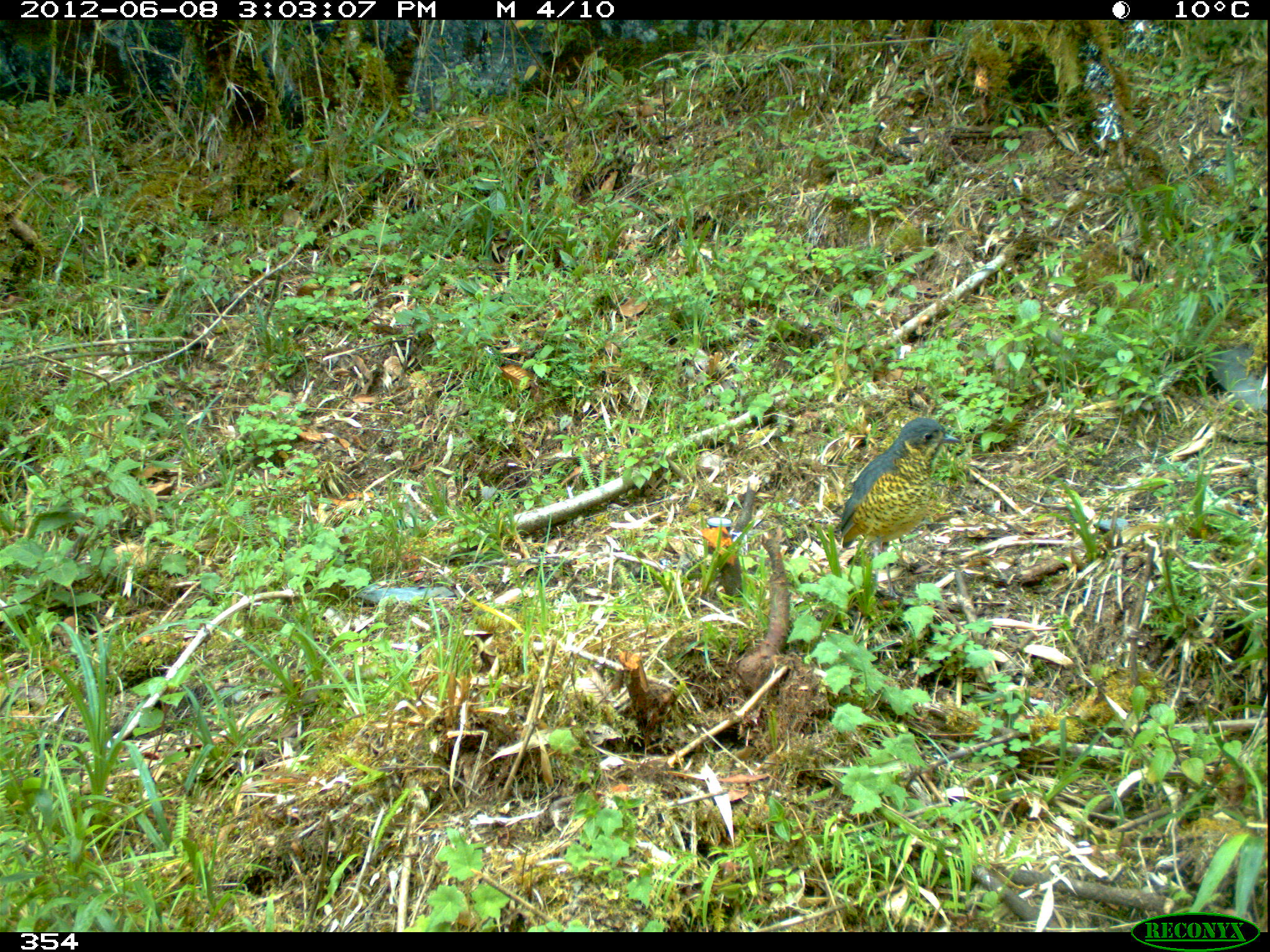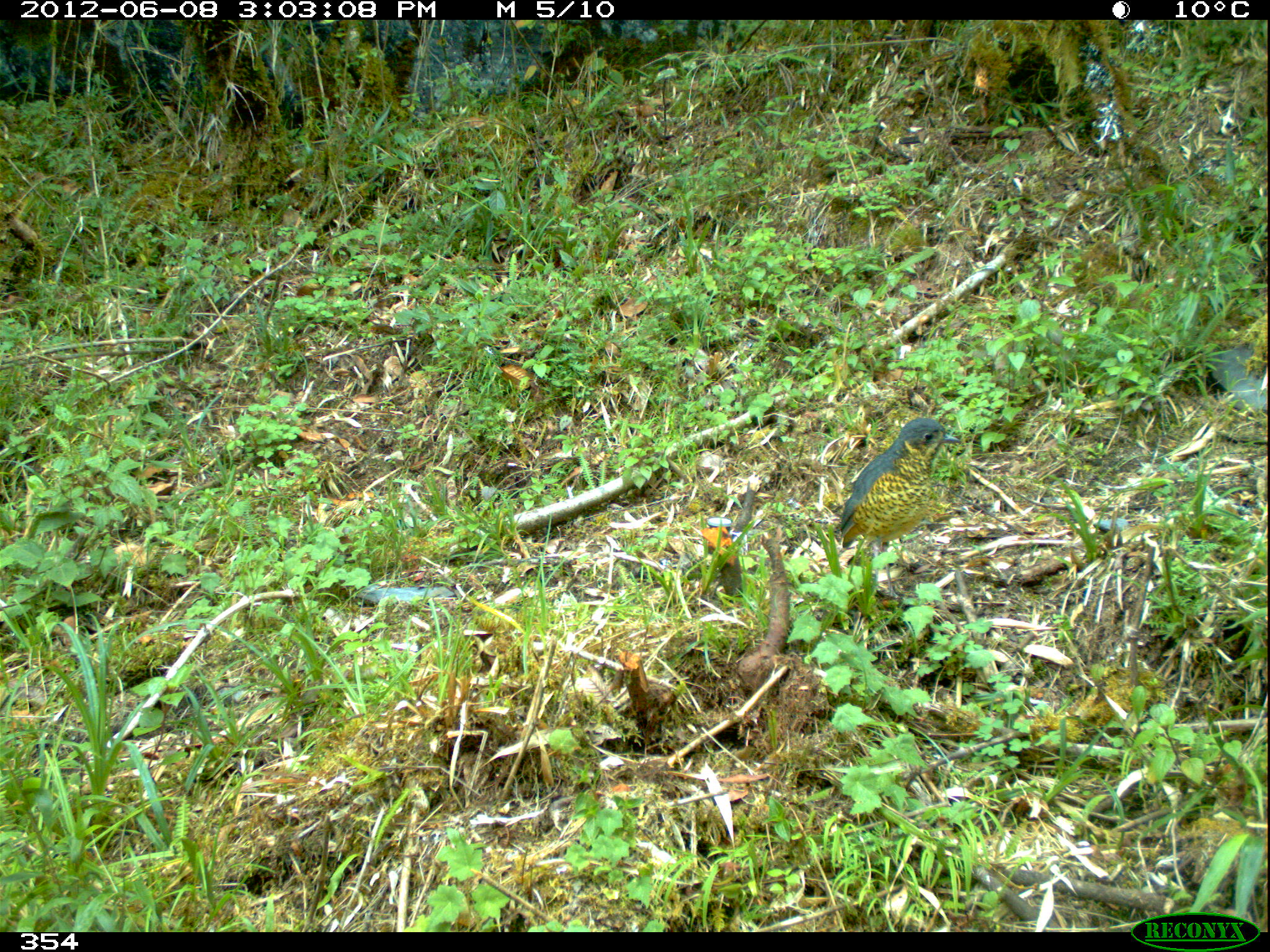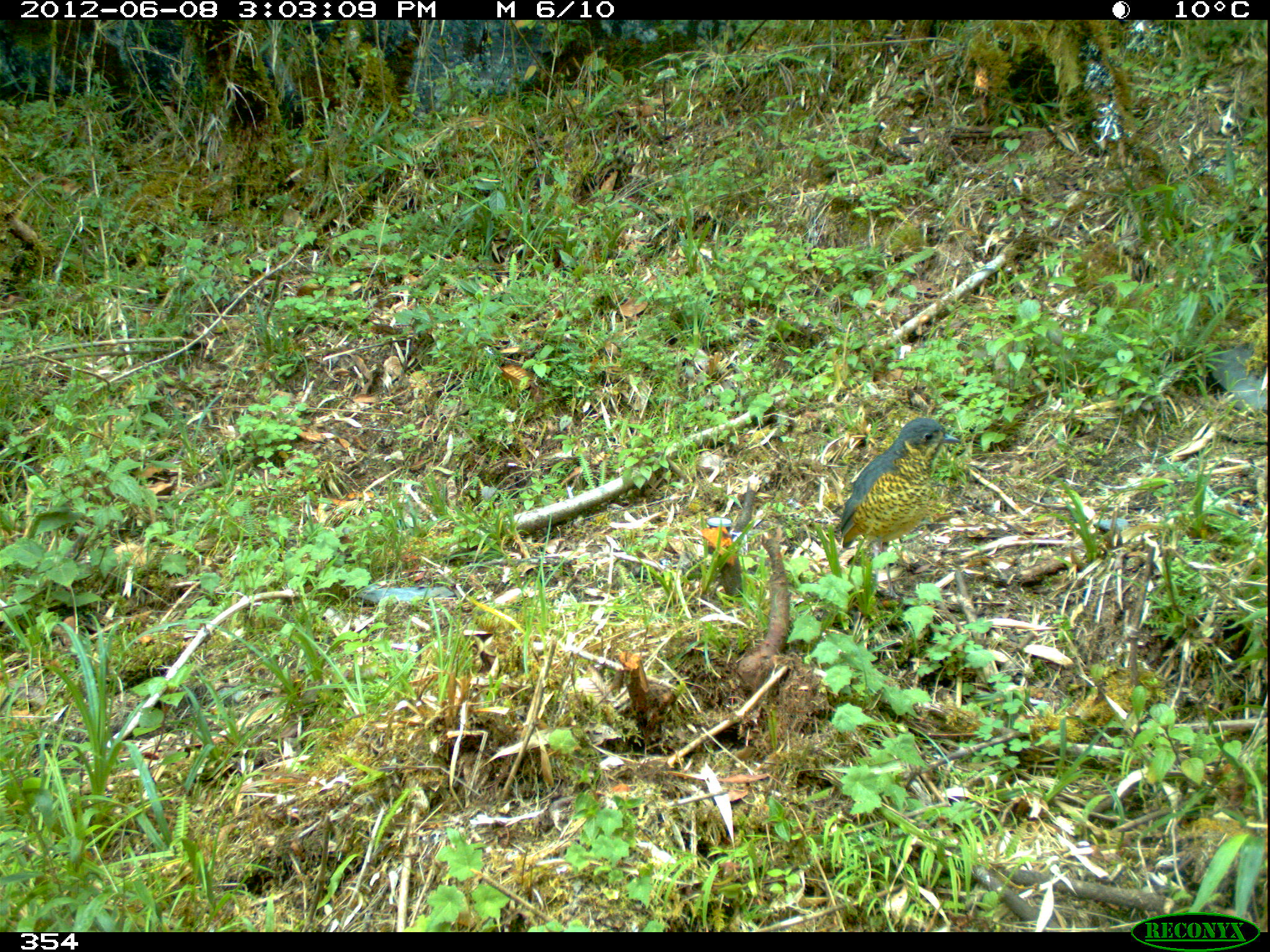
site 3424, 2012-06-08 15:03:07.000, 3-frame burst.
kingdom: Animalia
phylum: Chordata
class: Aves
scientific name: Aves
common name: bird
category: unknown bird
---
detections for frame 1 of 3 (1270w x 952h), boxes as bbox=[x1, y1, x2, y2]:
unknown bird: bbox=[836, 416, 962, 600]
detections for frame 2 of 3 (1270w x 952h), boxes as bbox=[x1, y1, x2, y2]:
unknown bird: bbox=[839, 416, 961, 599]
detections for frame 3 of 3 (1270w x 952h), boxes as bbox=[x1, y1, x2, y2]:
unknown bird: bbox=[840, 416, 964, 600]